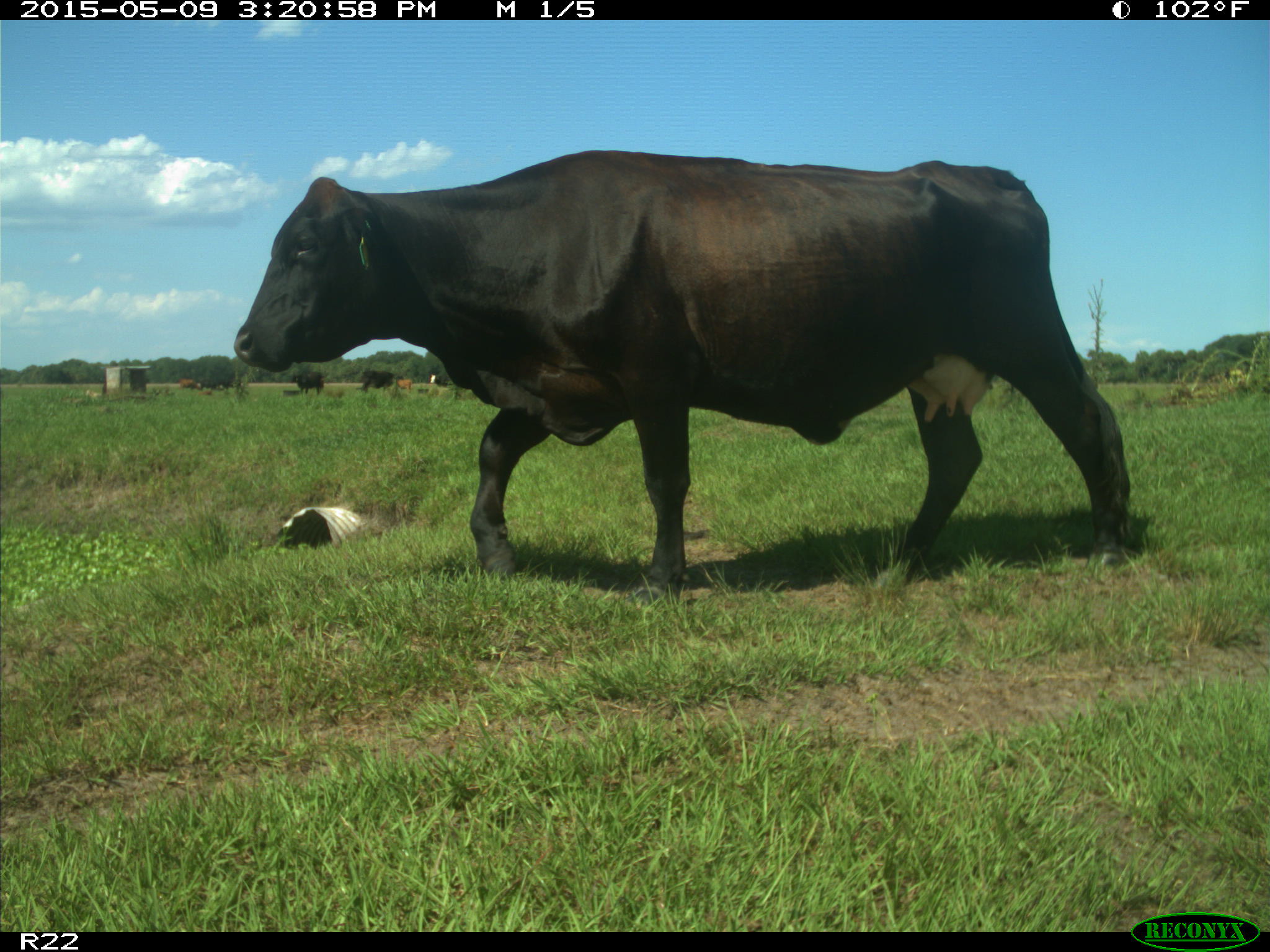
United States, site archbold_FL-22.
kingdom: Animalia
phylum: Chordata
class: Mammalia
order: Artiodactyla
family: Bovidae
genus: Bos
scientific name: Bos taurus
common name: domestic cow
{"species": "Bos taurus (domestic cow)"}